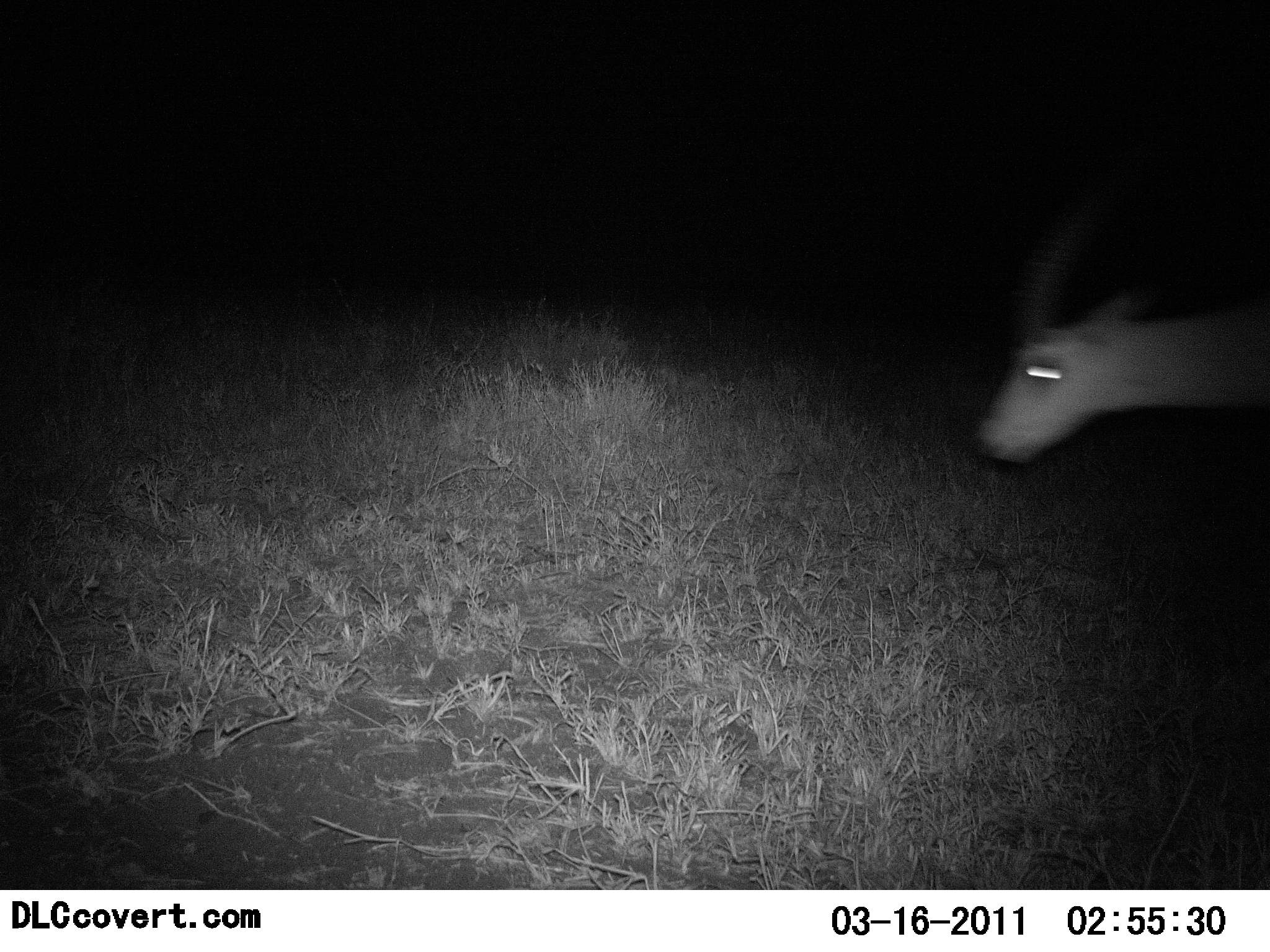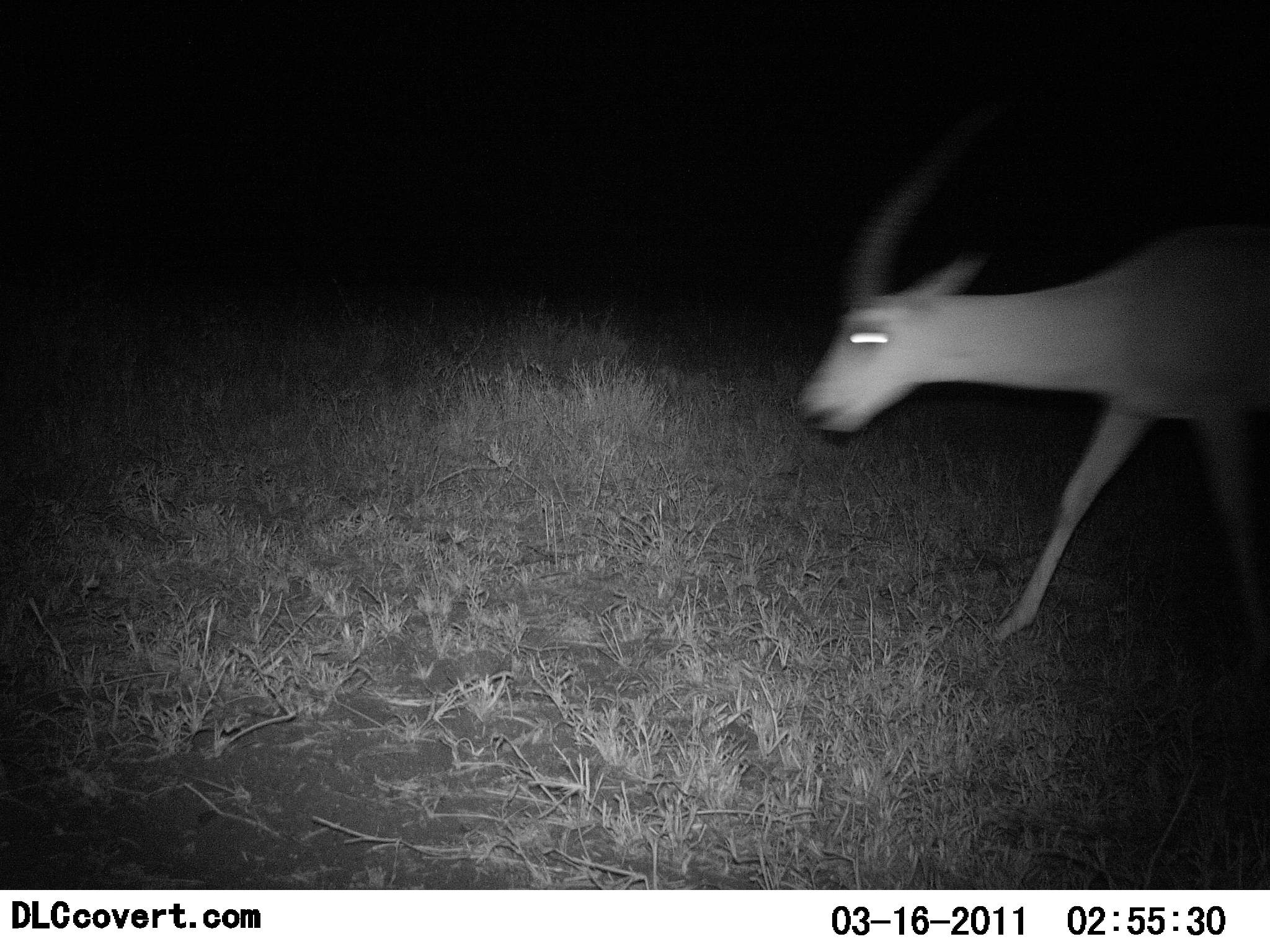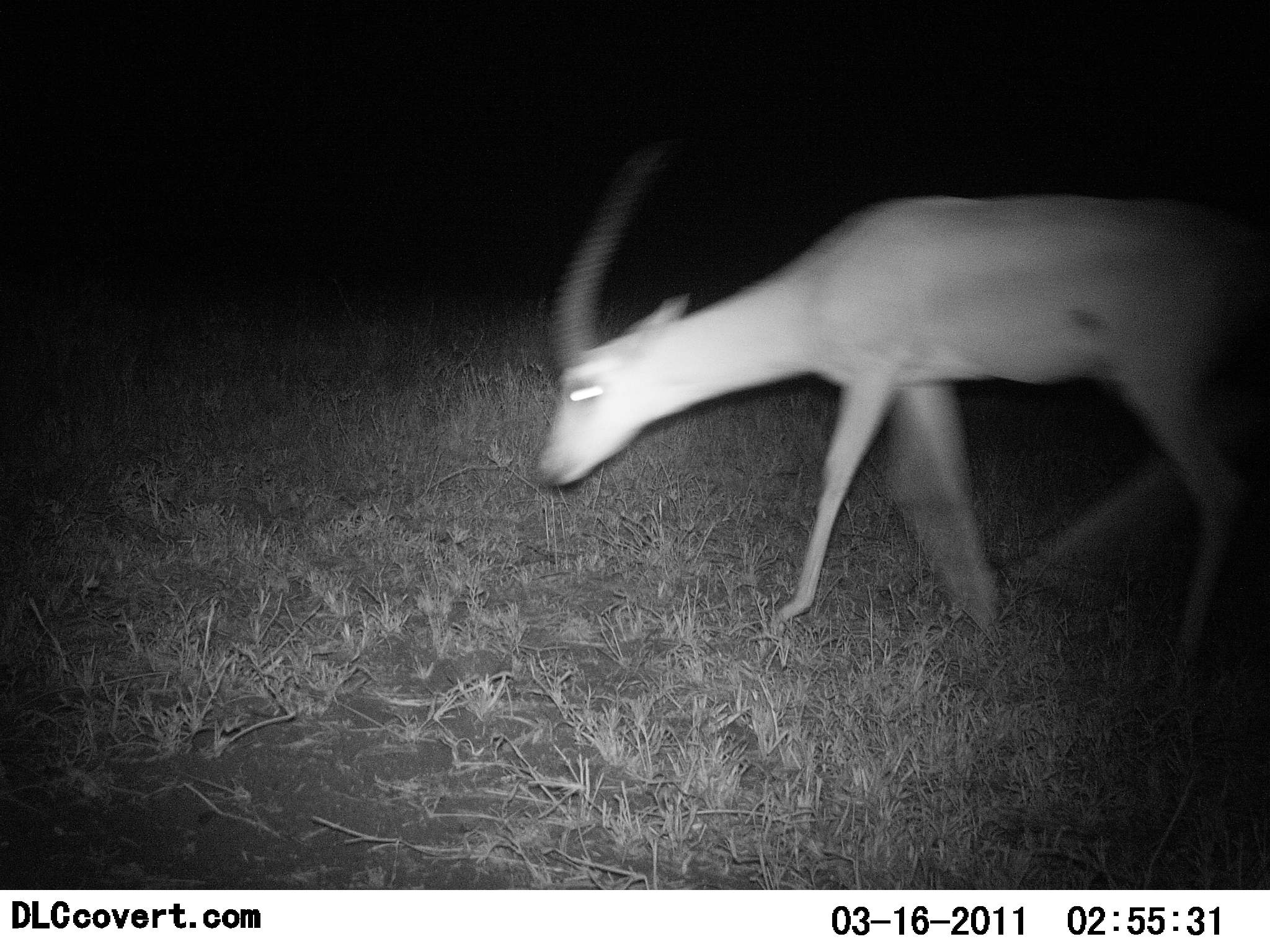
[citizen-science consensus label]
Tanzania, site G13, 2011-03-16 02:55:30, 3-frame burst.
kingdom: Animalia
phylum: Chordata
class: Mammalia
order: Artiodactyla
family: Bovidae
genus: Nanger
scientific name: Nanger granti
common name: grant's gazelle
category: gazellegrants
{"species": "gazellegrants (grant's gazelle) (Nanger granti)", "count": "1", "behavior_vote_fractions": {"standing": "0%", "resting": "0%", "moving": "100%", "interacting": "0%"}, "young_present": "0%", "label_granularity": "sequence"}